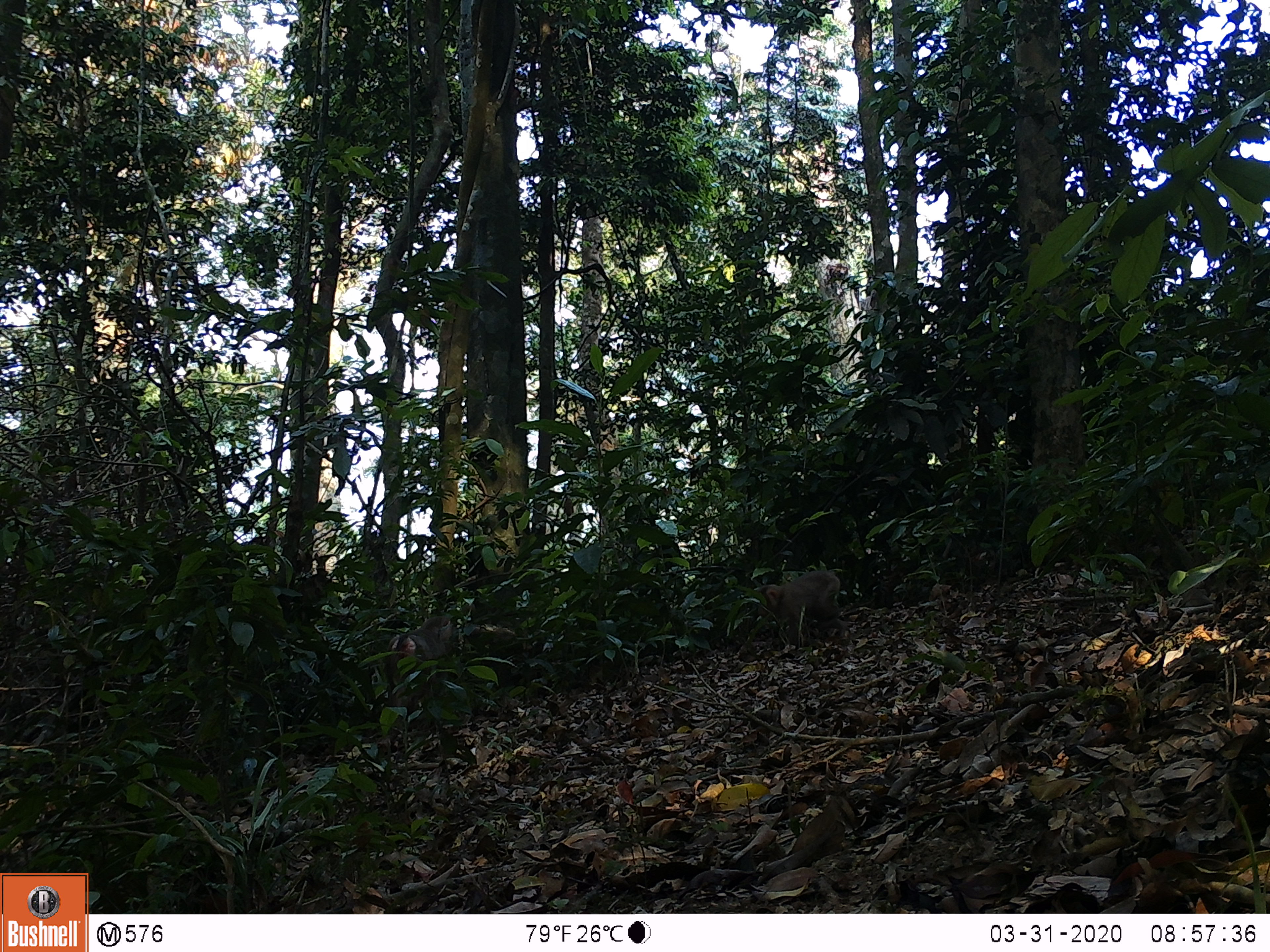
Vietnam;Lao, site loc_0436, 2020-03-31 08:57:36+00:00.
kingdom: Animalia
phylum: Chordata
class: Mammalia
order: Primates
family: Cercopithecidae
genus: Macaca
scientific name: Macaca nemestrina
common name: pig-tailed macaque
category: pig tailed macaque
Pig tailed macaque (pig-tailed macaque) (Macaca nemestrina). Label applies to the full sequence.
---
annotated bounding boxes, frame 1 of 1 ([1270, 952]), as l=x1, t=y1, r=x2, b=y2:
pig tailed macaque: l=376, t=616, r=453, b=759; l=755, t=570, r=851, b=649